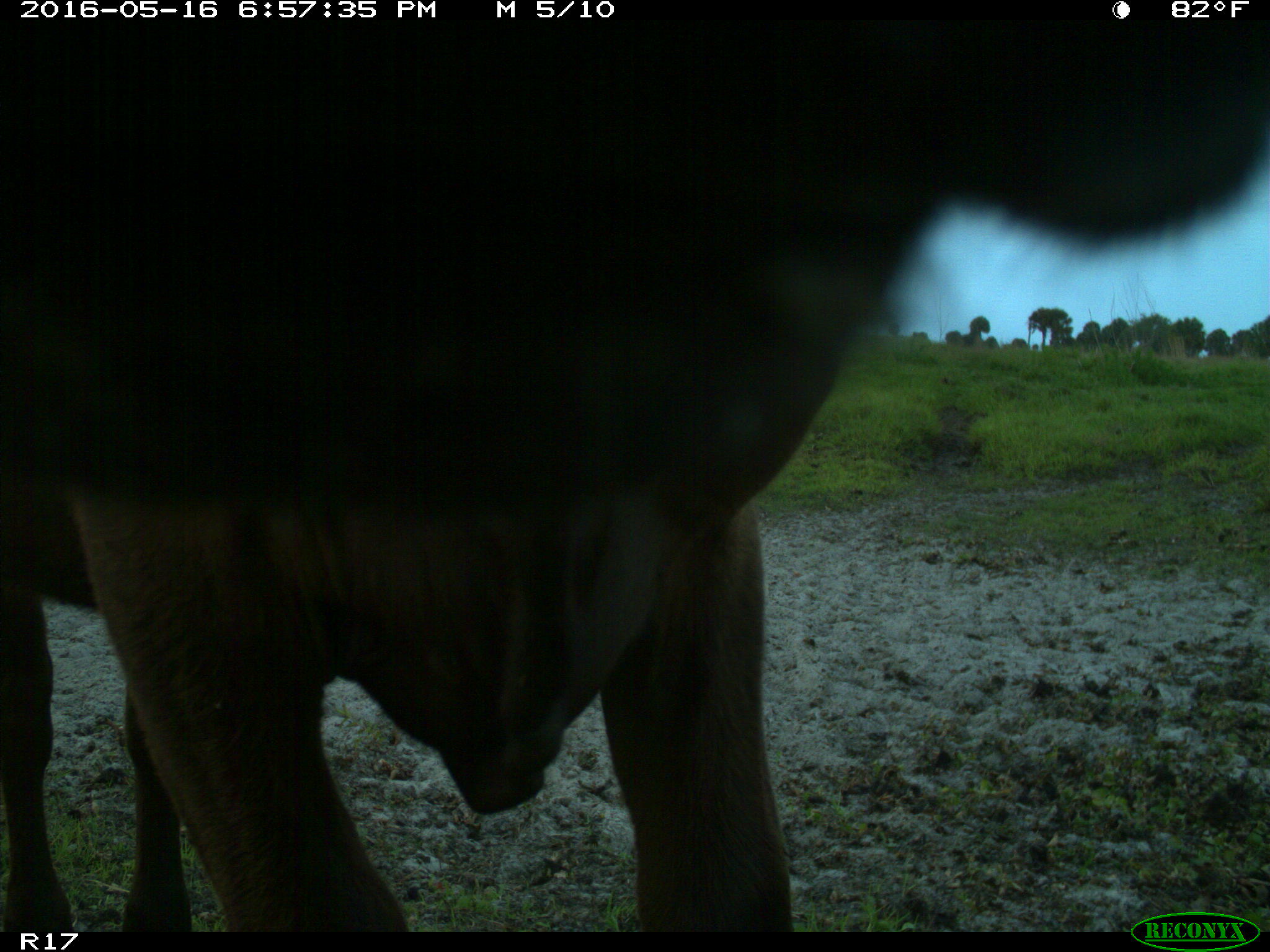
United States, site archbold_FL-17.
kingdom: Animalia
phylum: Chordata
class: Mammalia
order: Artiodactyla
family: Bovidae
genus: Bos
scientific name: Bos taurus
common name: domestic cow